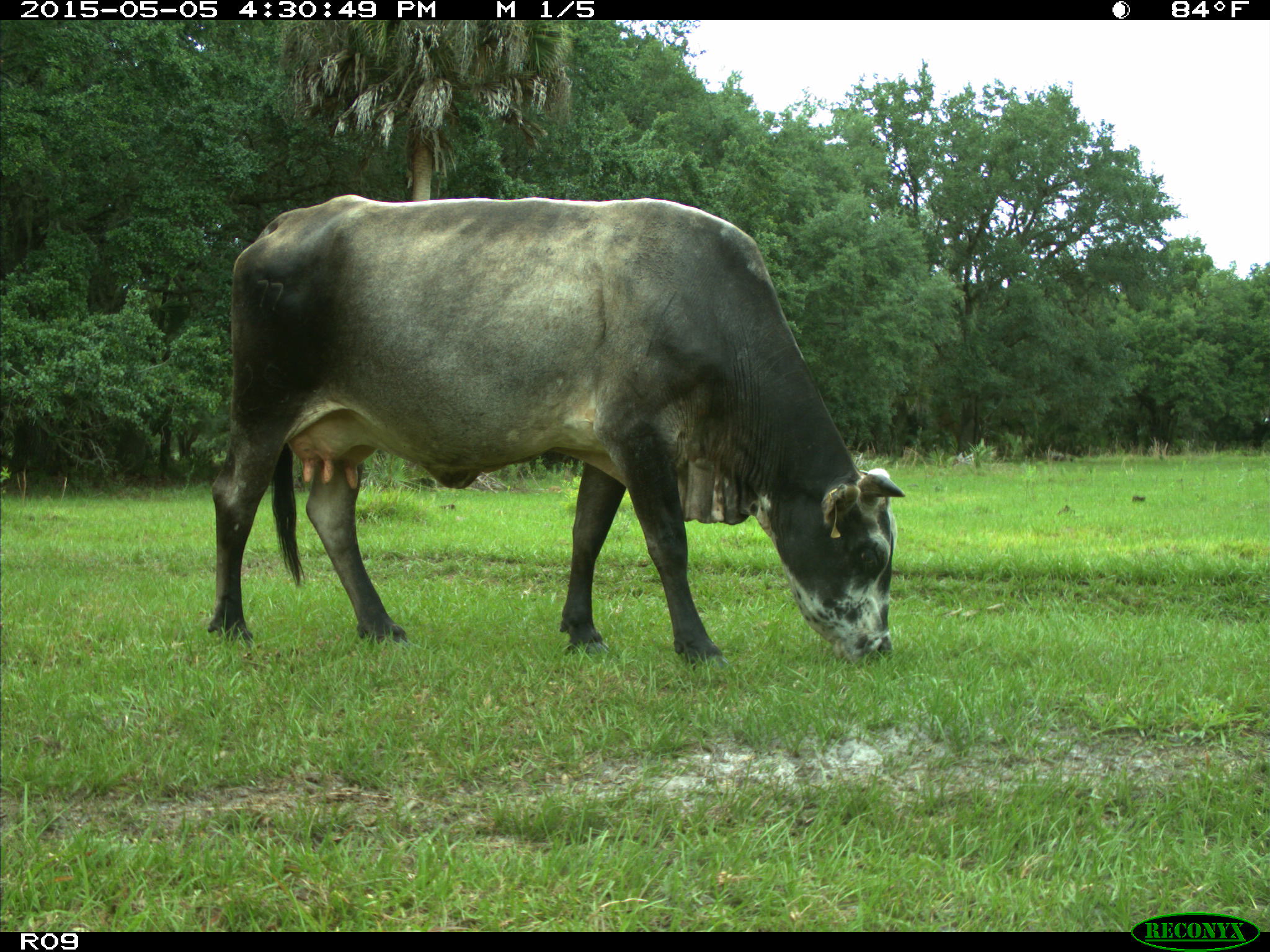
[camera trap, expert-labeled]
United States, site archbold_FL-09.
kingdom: Animalia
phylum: Chordata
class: Mammalia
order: Artiodactyla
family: Bovidae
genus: Bos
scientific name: Bos taurus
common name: domestic cow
Bos taurus (domestic cow).